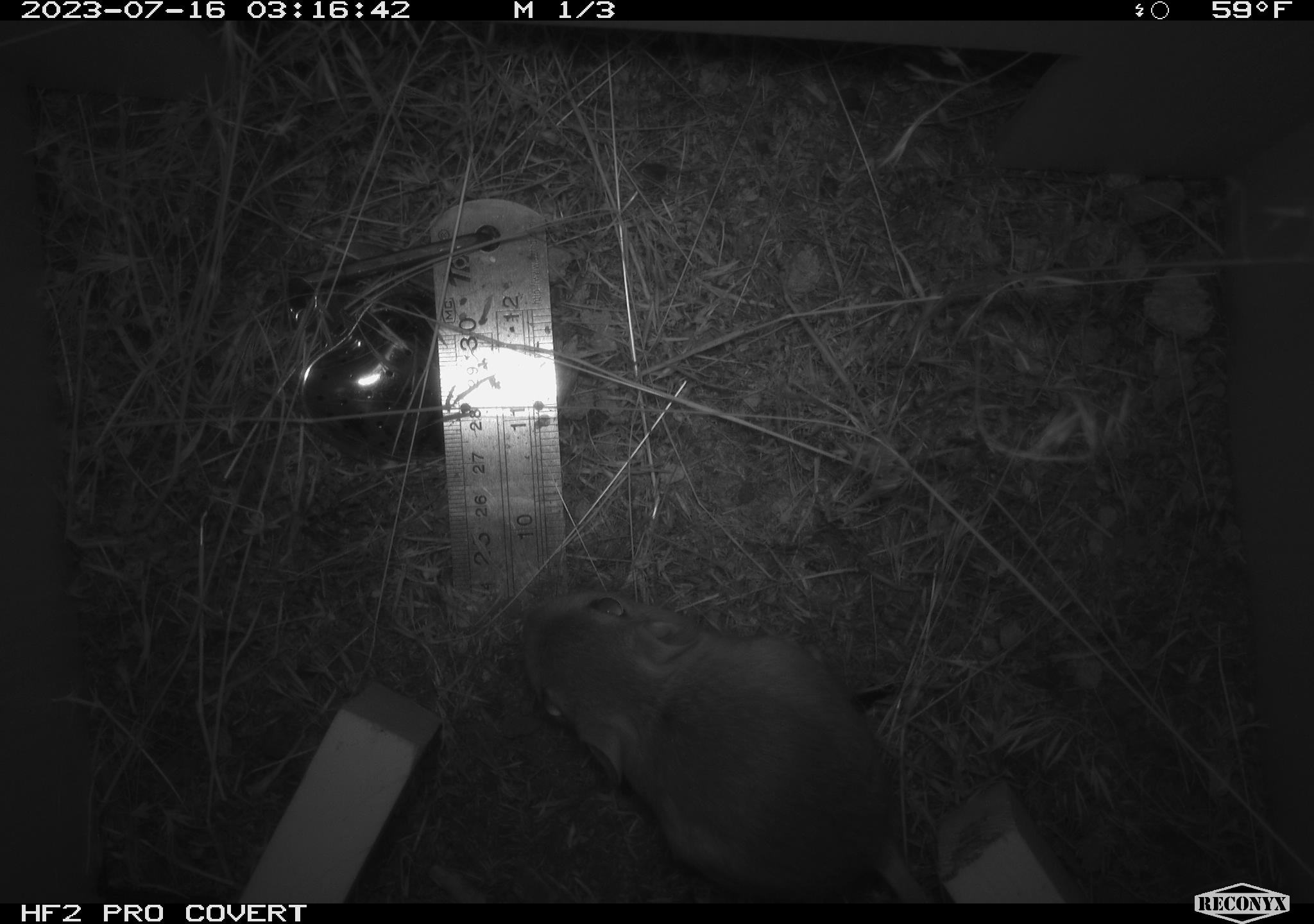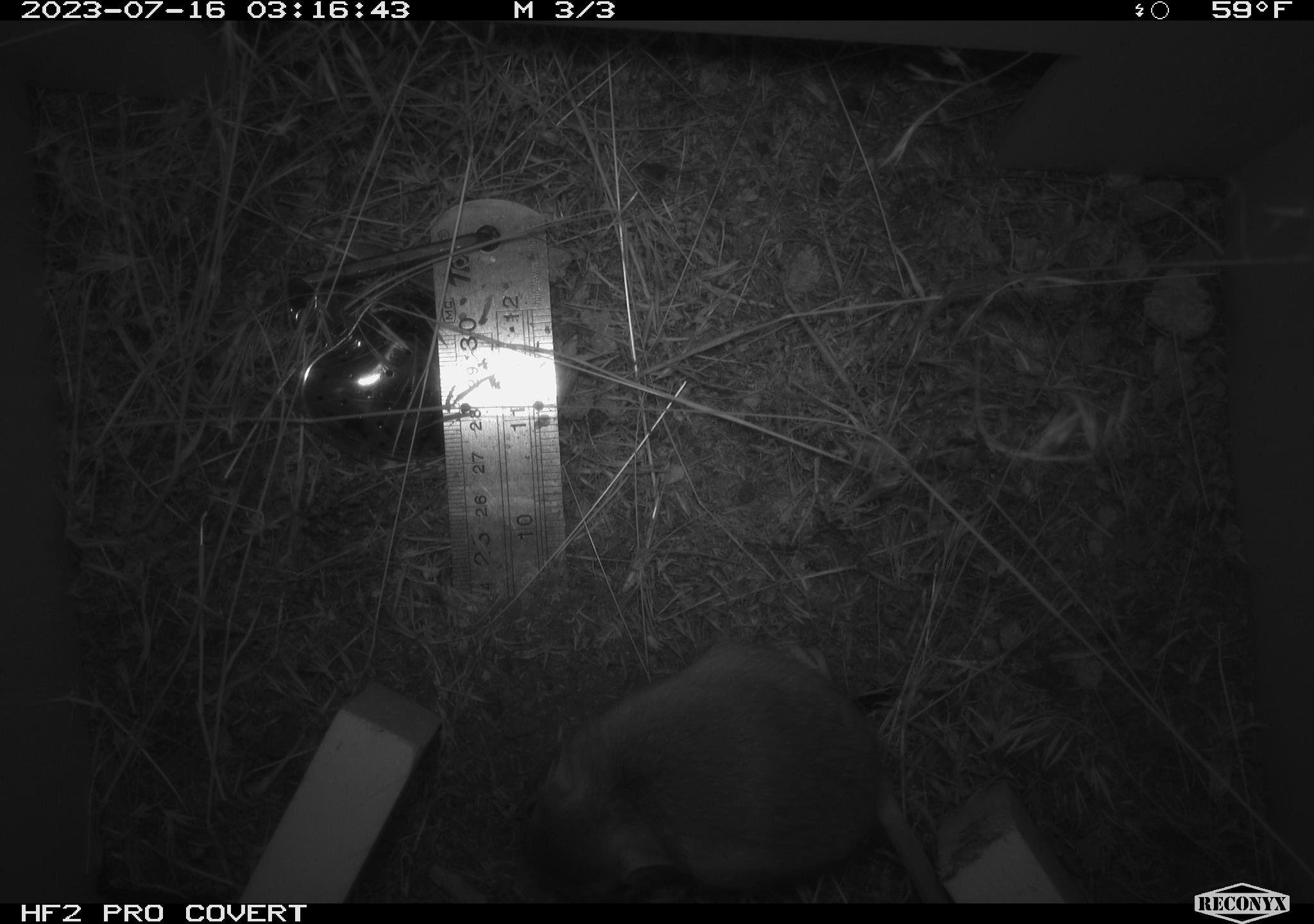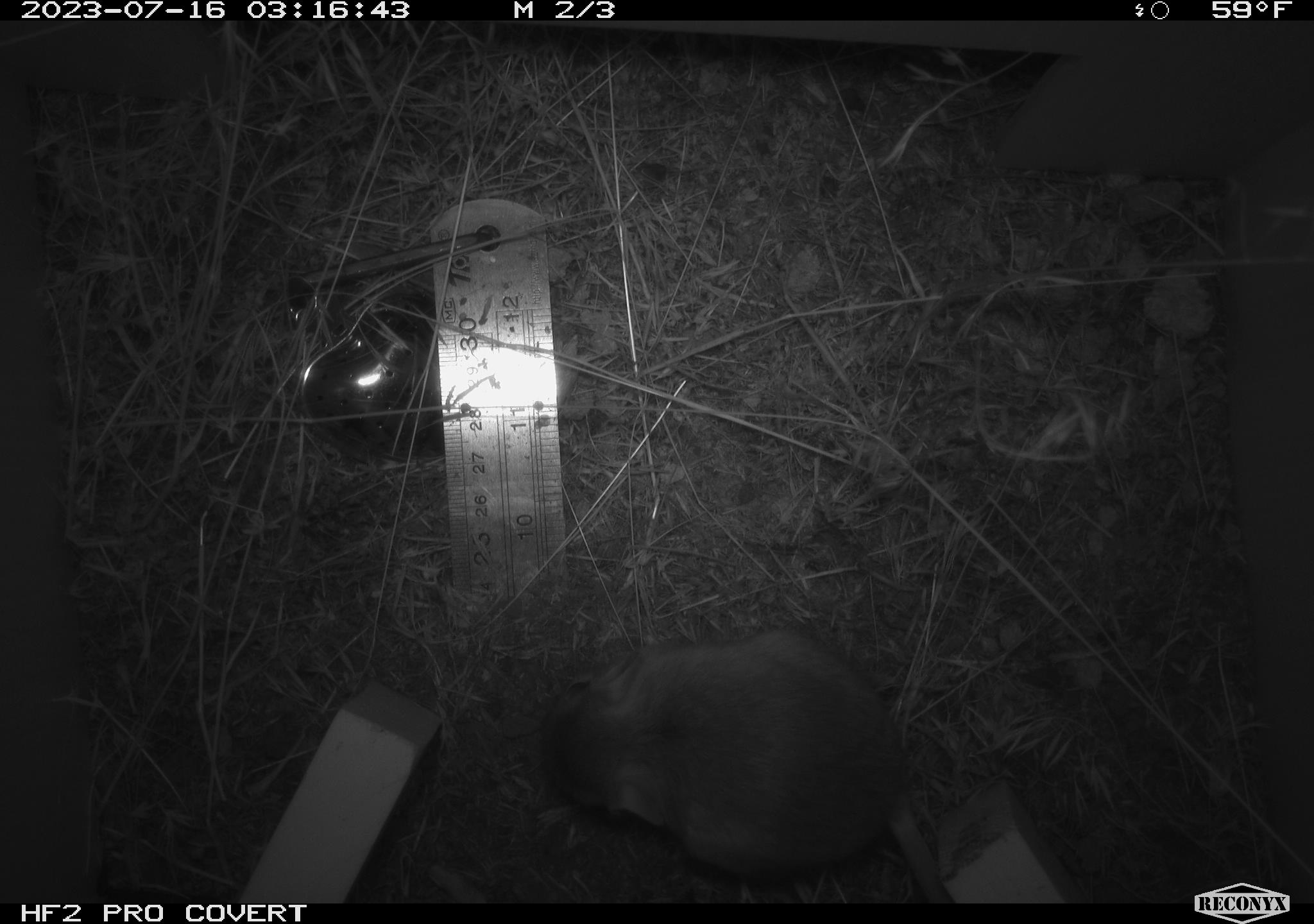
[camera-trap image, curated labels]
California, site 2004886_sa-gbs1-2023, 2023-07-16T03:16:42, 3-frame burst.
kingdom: Animalia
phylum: Chordata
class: Mammalia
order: Rodentia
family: Heteromyidae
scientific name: Heteromyidae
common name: kangaroo rats and pocket mice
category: heteromyidae family